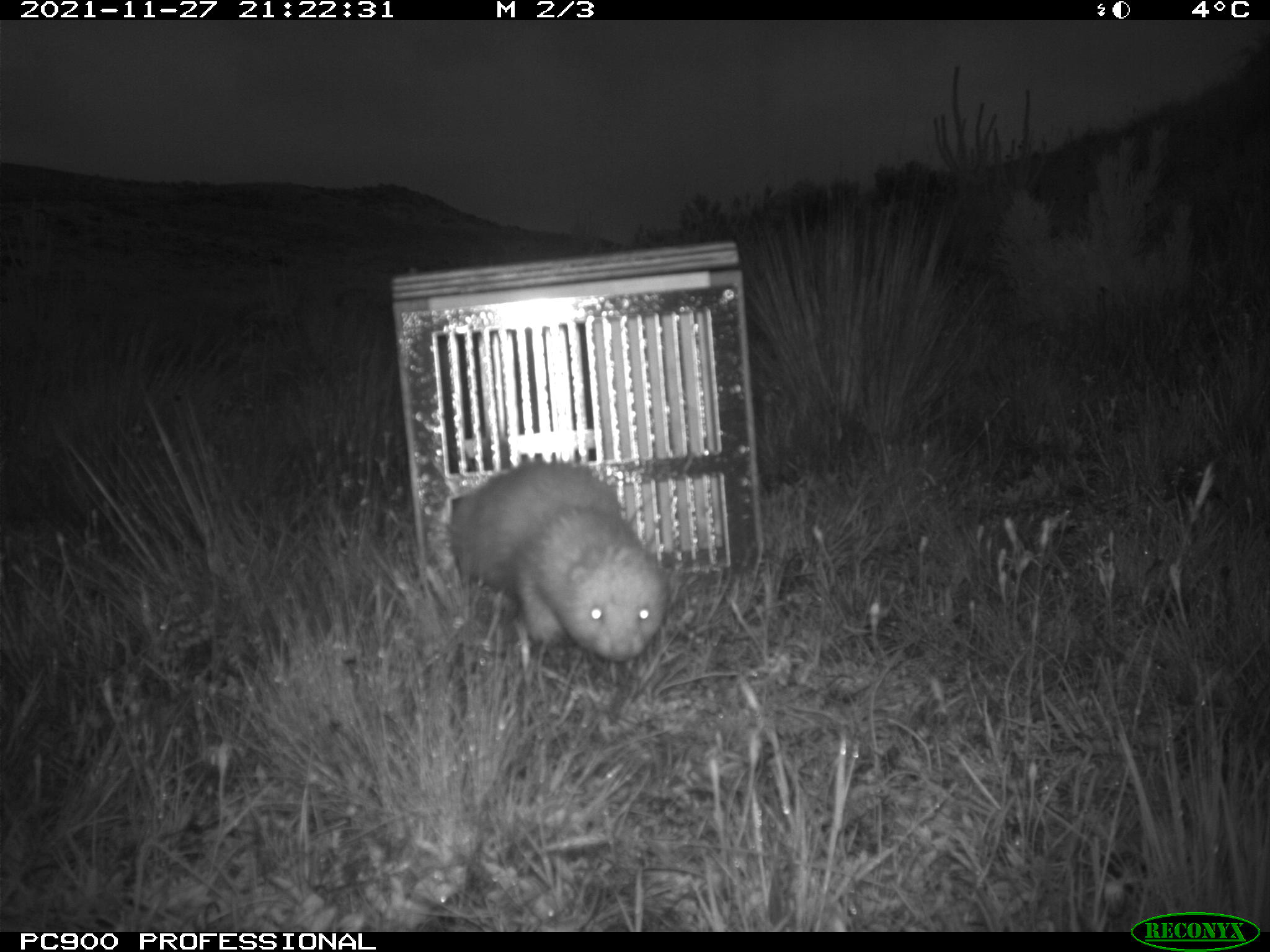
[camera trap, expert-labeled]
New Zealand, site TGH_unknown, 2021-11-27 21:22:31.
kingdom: Animalia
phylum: Chordata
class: Mammalia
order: Carnivora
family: Mustelidae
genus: Mustela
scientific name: Mustela furo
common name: ferret